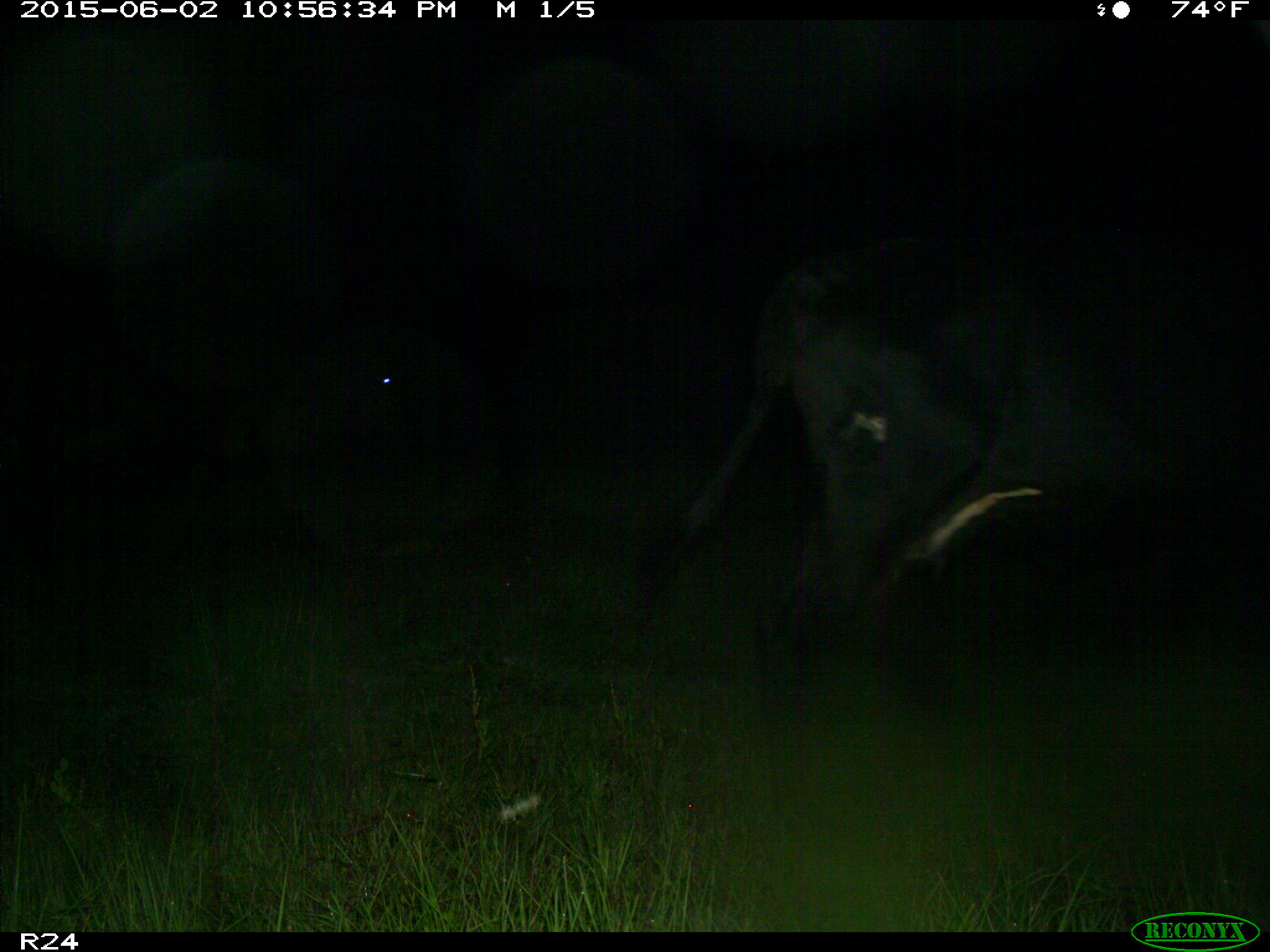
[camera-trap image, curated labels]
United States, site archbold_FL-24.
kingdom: Animalia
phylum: Chordata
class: Mammalia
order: Artiodactyla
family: Bovidae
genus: Bos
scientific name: Bos taurus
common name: domestic cow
Bos taurus (domestic cow).